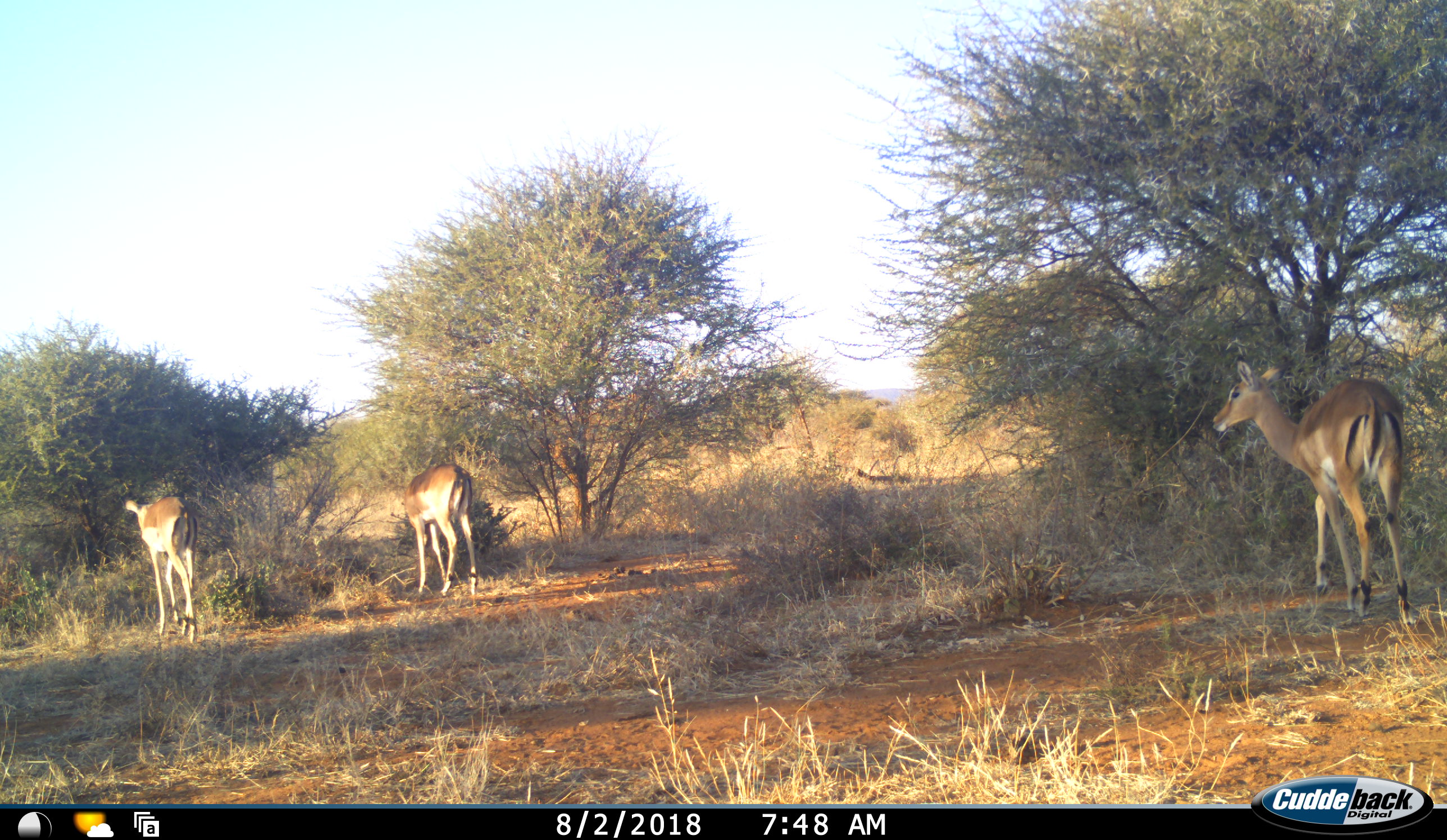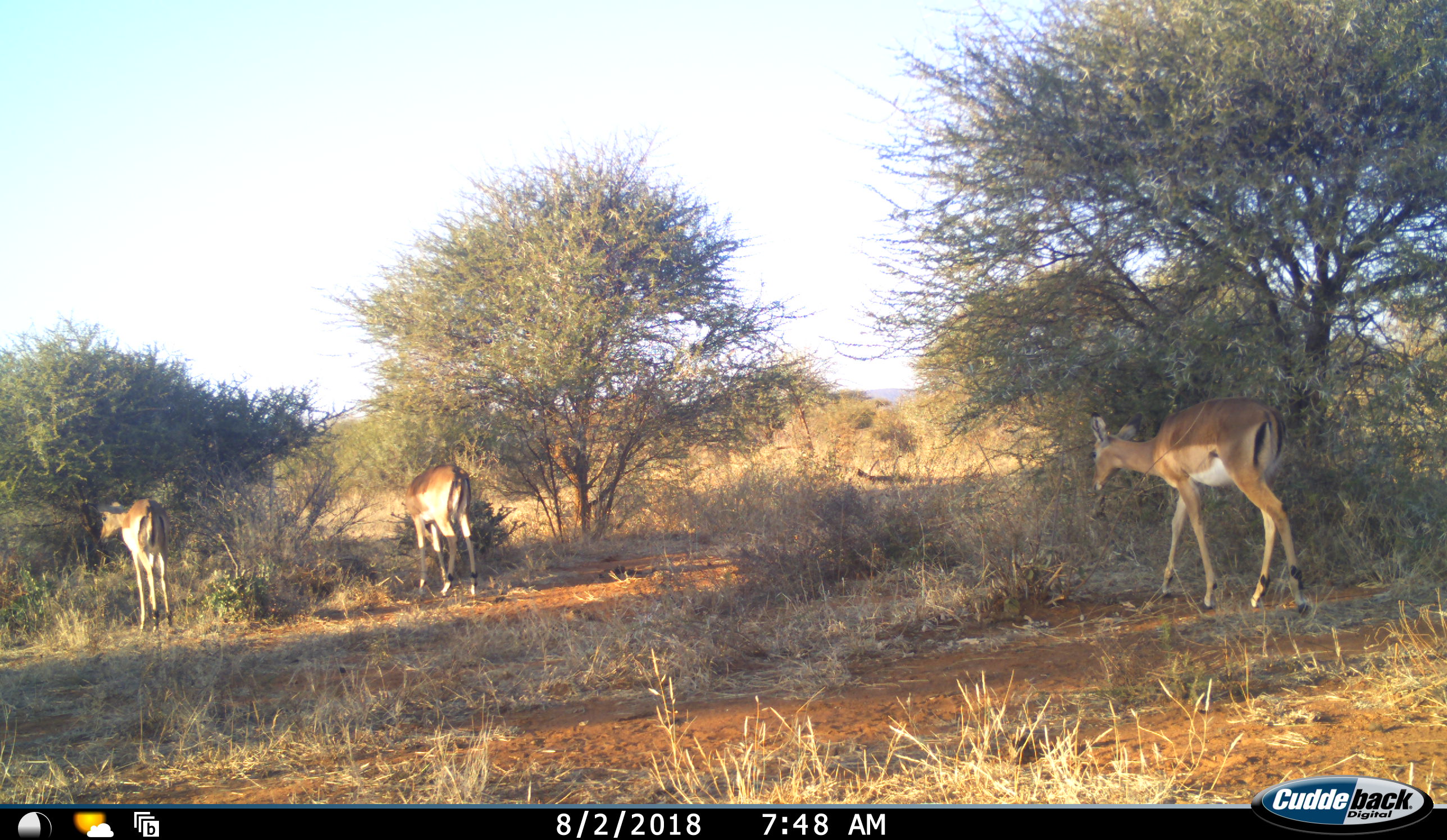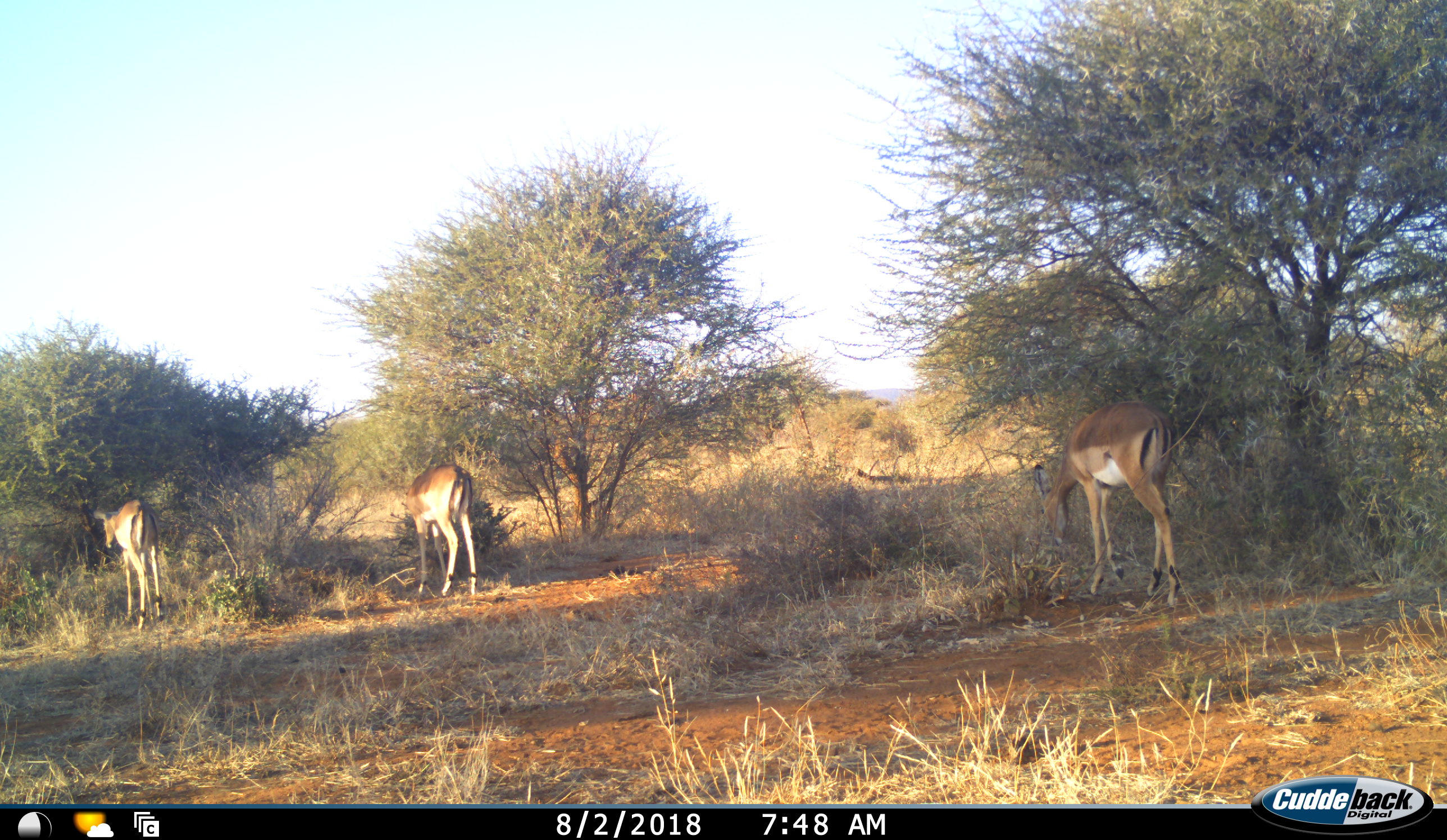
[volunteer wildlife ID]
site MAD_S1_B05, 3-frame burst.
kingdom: Animalia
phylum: Chordata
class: Mammalia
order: Artiodactyla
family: Bovidae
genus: Aepyceros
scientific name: Aepyceros melampus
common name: impala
Impala (Aepyceros melampus), count 3. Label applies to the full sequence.